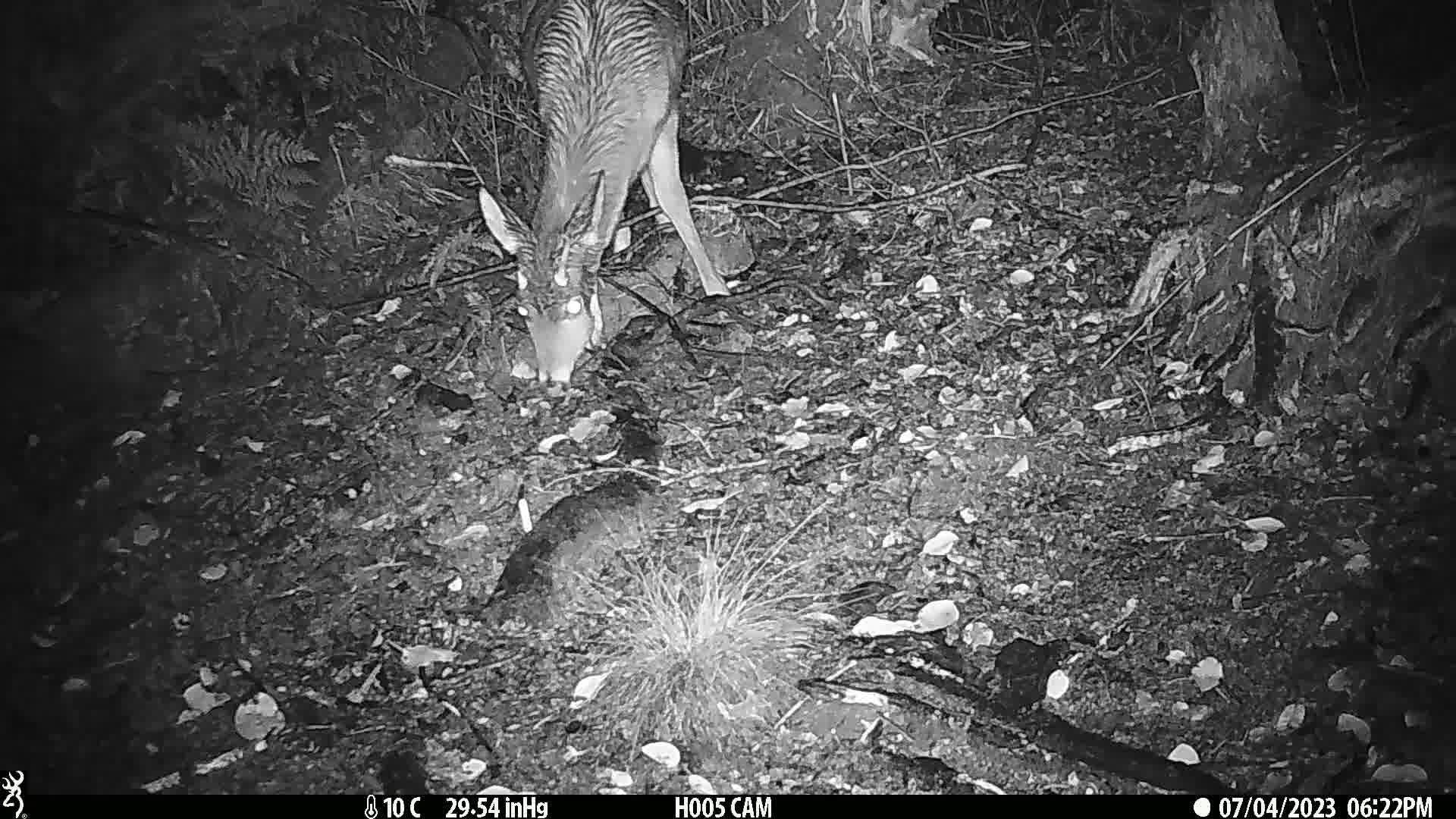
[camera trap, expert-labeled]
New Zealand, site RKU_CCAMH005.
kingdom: Animalia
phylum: Chordata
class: Mammalia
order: Artiodactyla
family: Cervidae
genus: Odocoileus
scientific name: Odocoileus virginianus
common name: white-tailed deer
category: white tailed deer